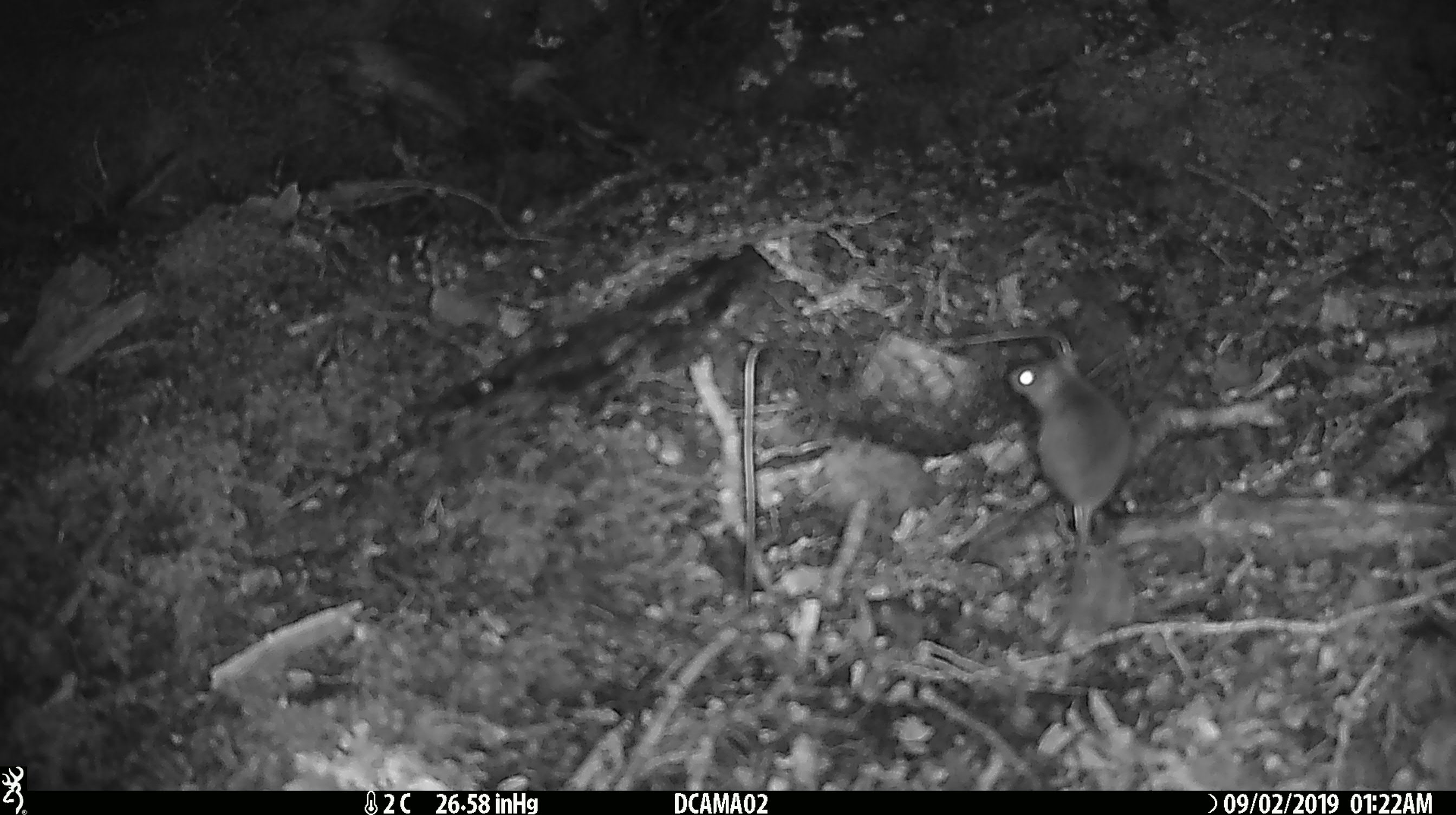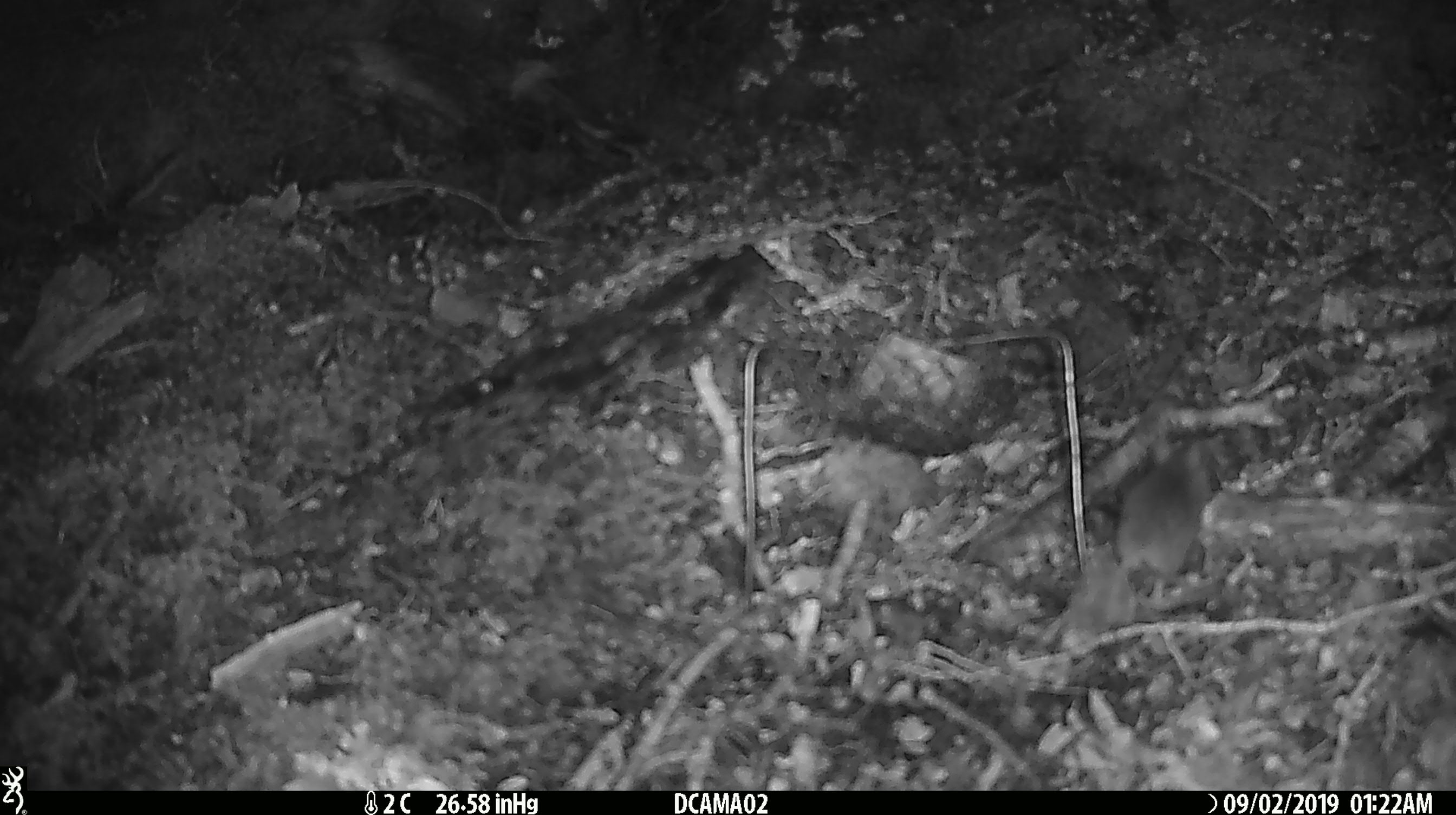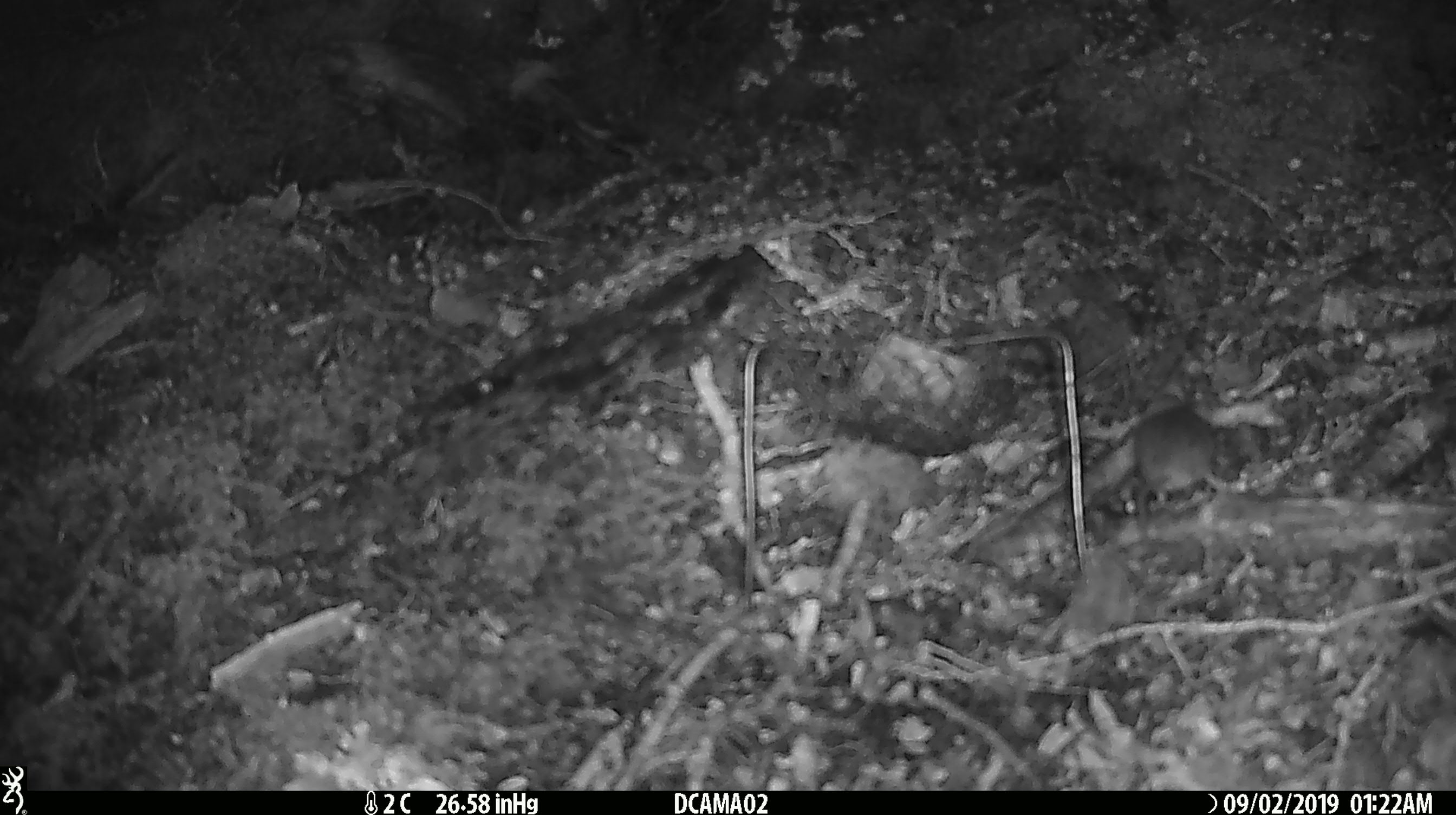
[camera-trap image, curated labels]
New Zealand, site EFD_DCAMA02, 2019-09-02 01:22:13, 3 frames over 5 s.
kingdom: Animalia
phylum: Chordata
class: Mammalia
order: Rodentia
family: Muridae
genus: Mus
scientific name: Mus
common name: mouse